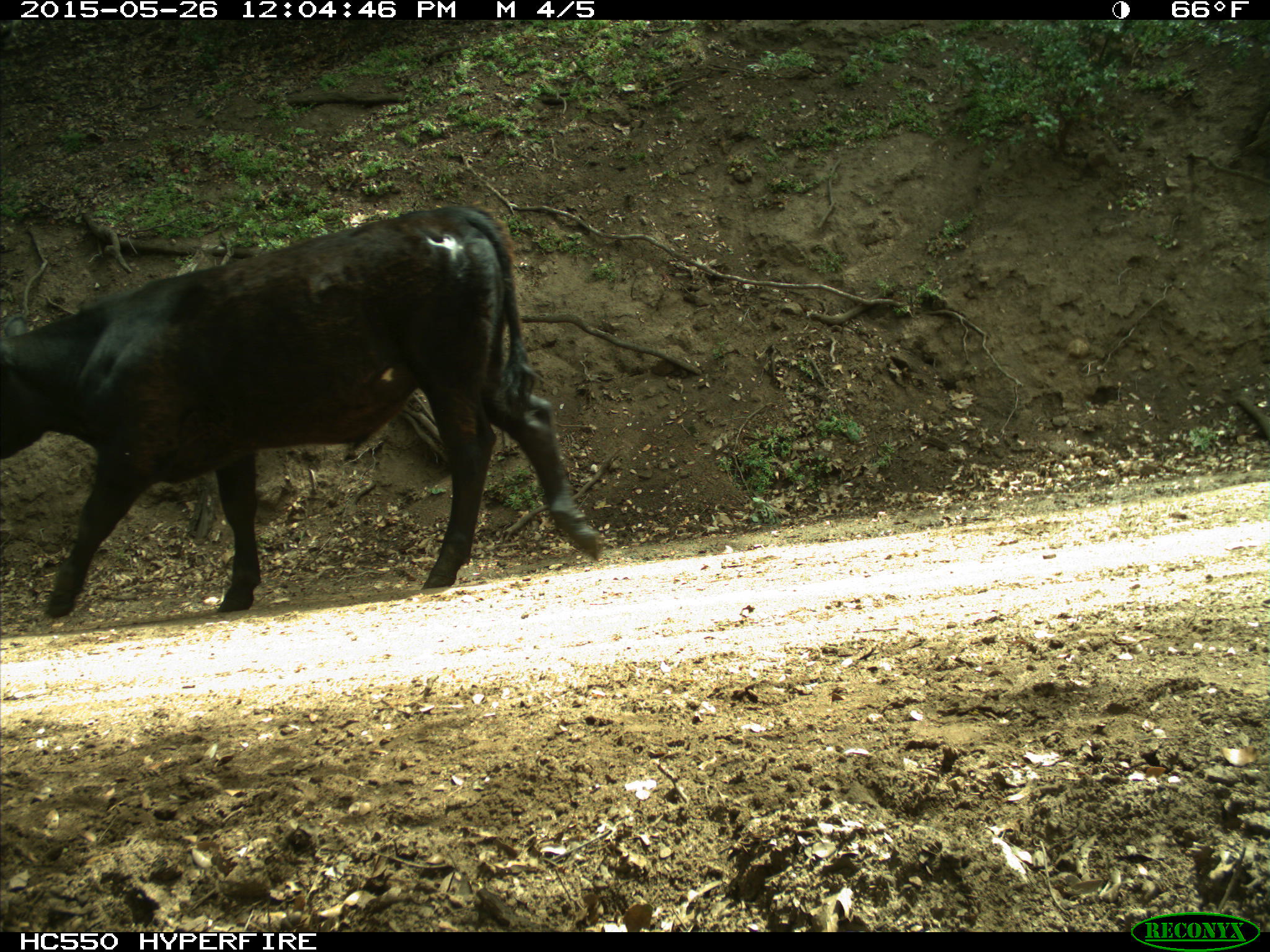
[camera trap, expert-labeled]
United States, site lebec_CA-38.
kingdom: Animalia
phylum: Chordata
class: Mammalia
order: Artiodactyla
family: Bovidae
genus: Bos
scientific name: Bos taurus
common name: domestic cow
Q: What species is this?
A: Bos taurus (domestic cow).